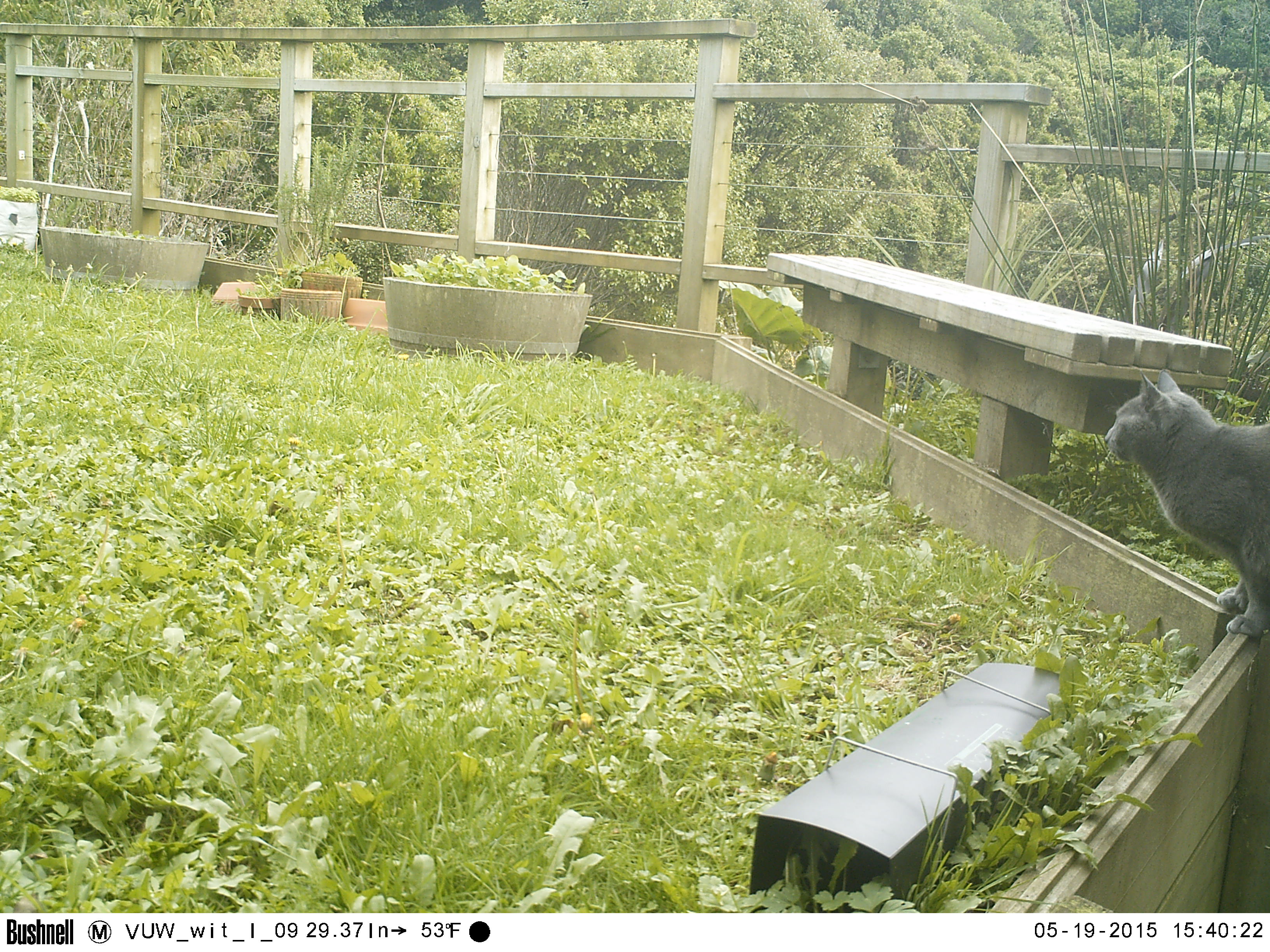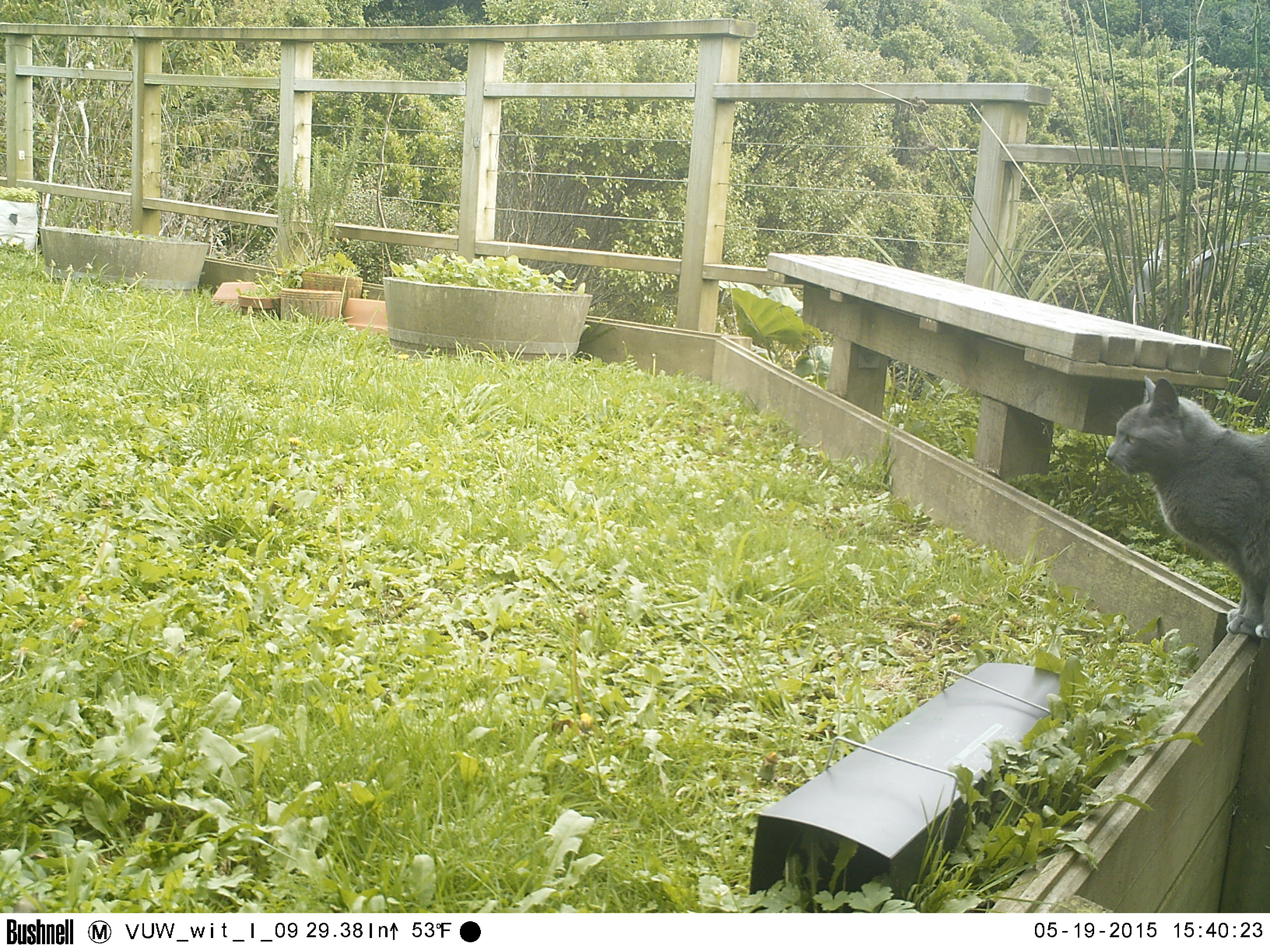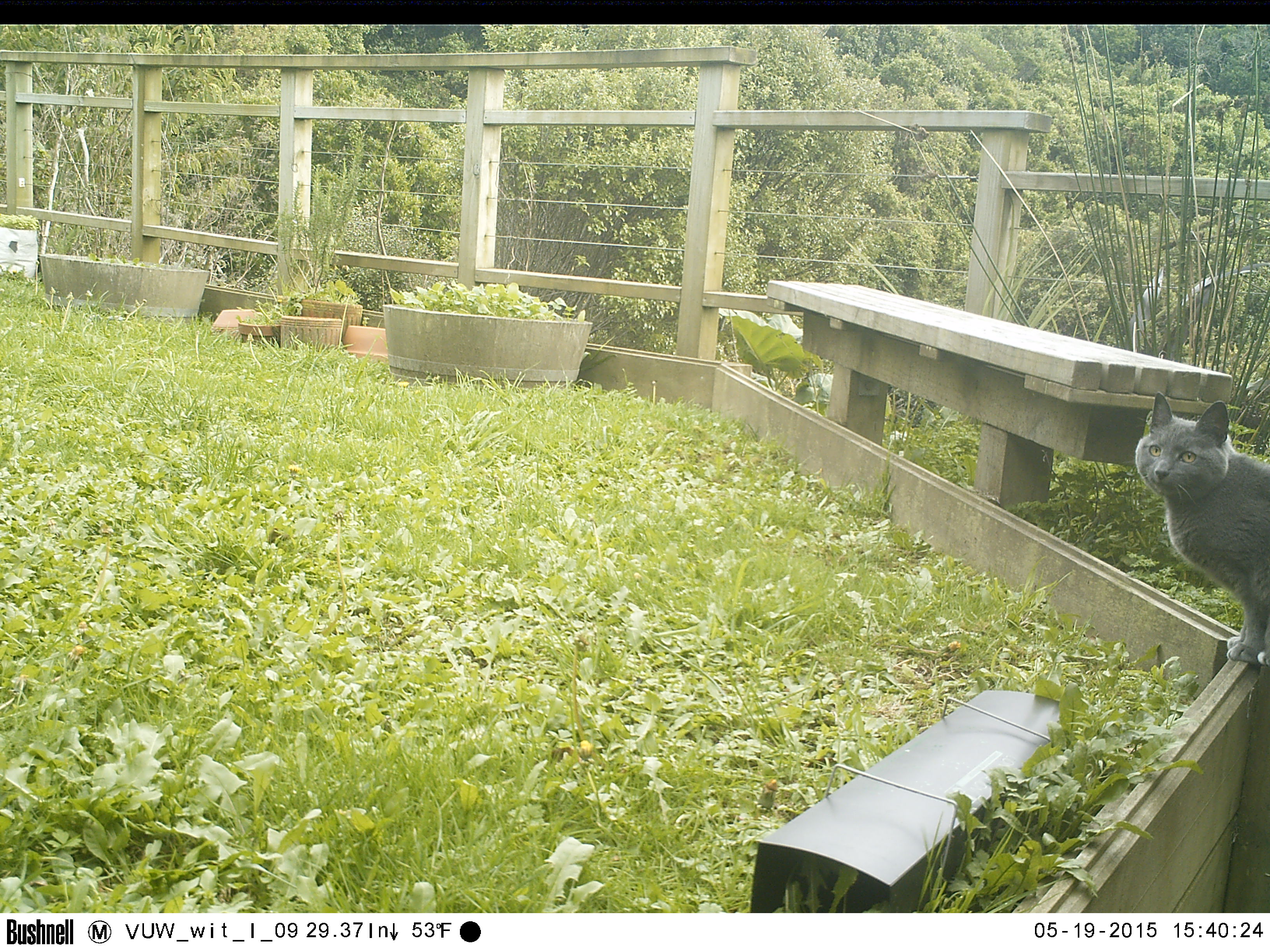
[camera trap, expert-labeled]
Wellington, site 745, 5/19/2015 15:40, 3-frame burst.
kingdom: Animalia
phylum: Chordata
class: Mammalia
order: Carnivora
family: Felidae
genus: Felis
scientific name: Felis catus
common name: cat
Cat (Felis catus).